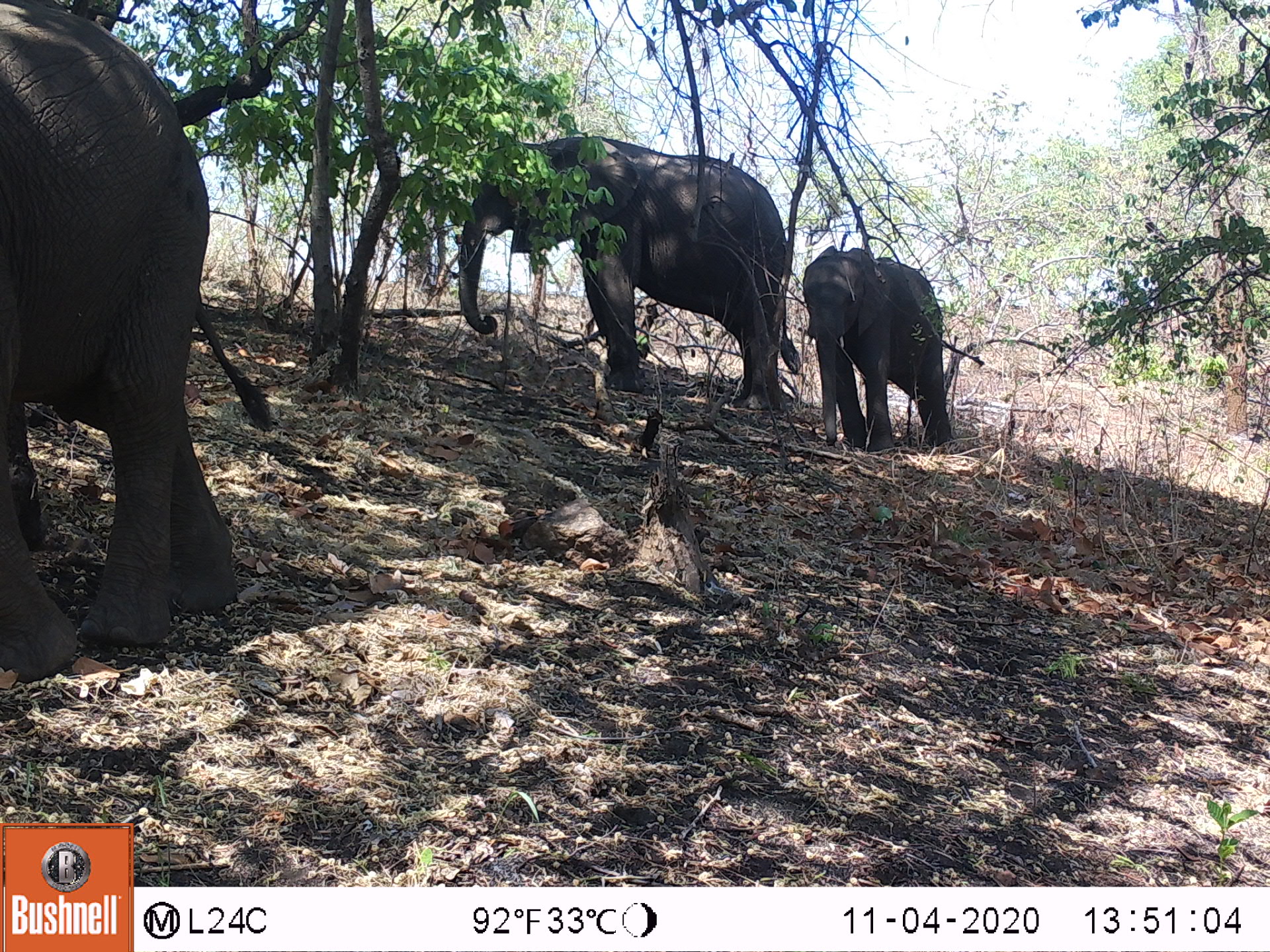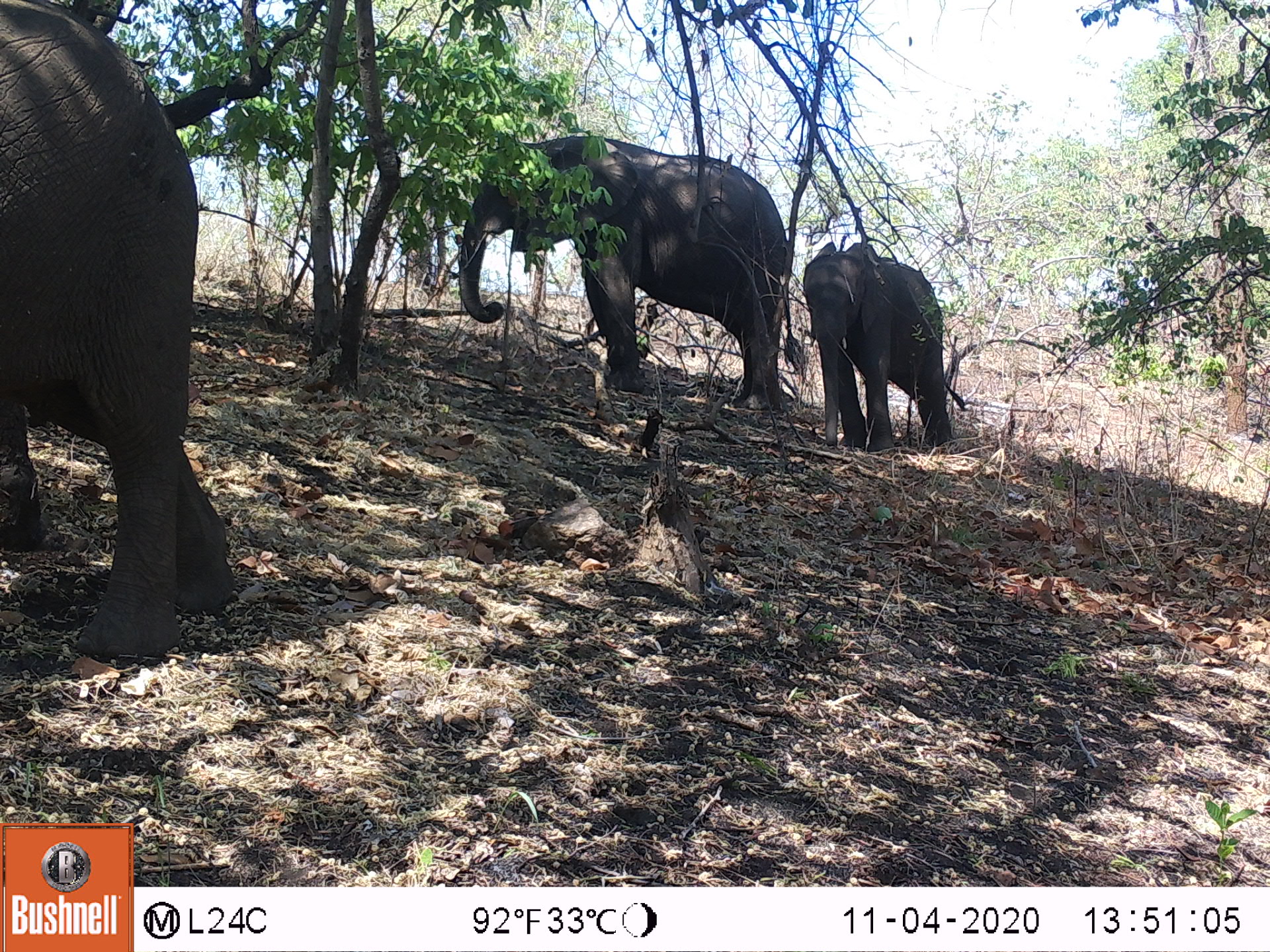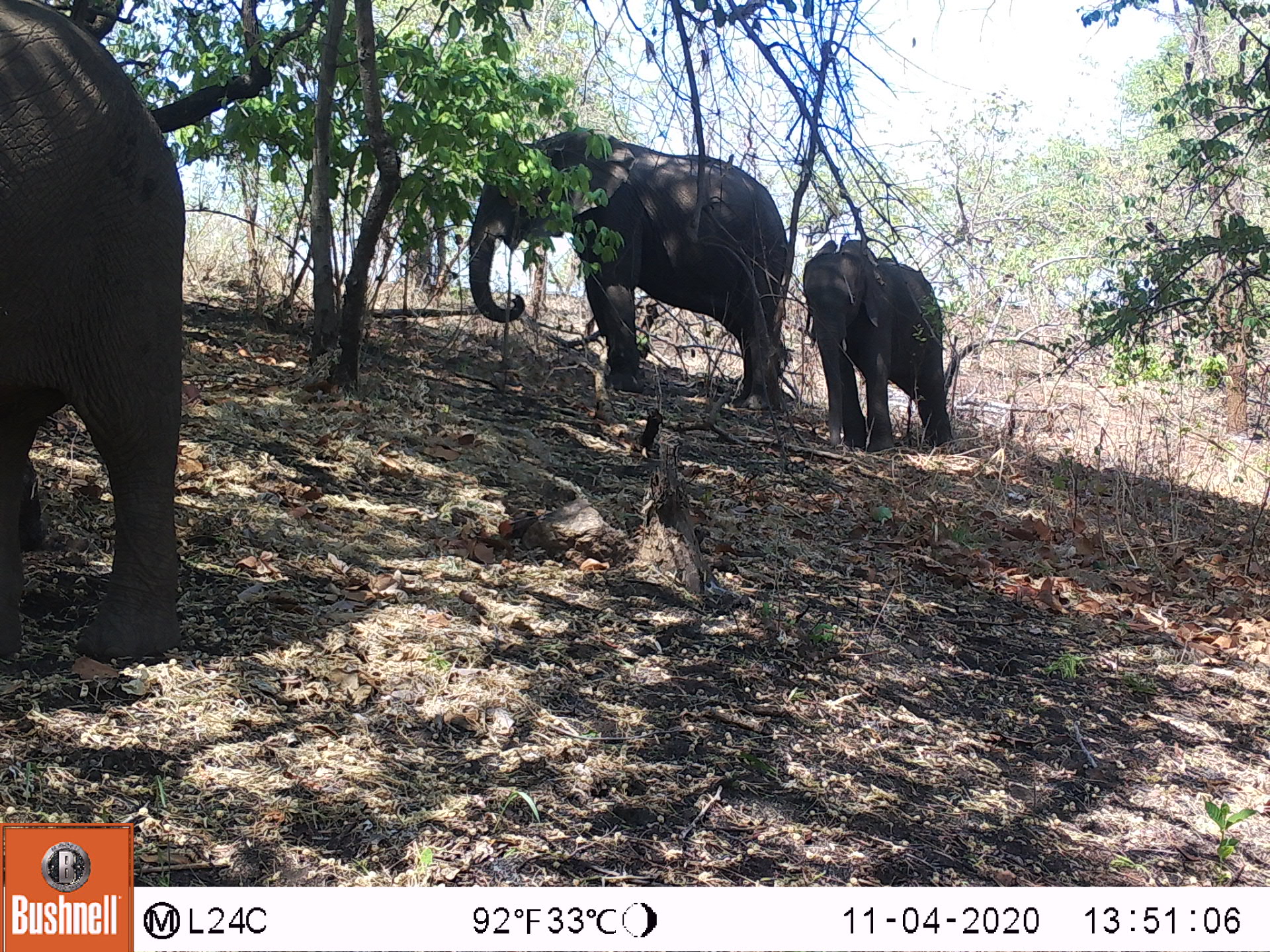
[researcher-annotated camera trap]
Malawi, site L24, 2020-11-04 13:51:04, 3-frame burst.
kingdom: Animalia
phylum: Chordata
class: Mammalia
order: Proboscidea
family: Elephantidae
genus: Loxodonta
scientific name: Loxodonta africana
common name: african savanna elephant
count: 3